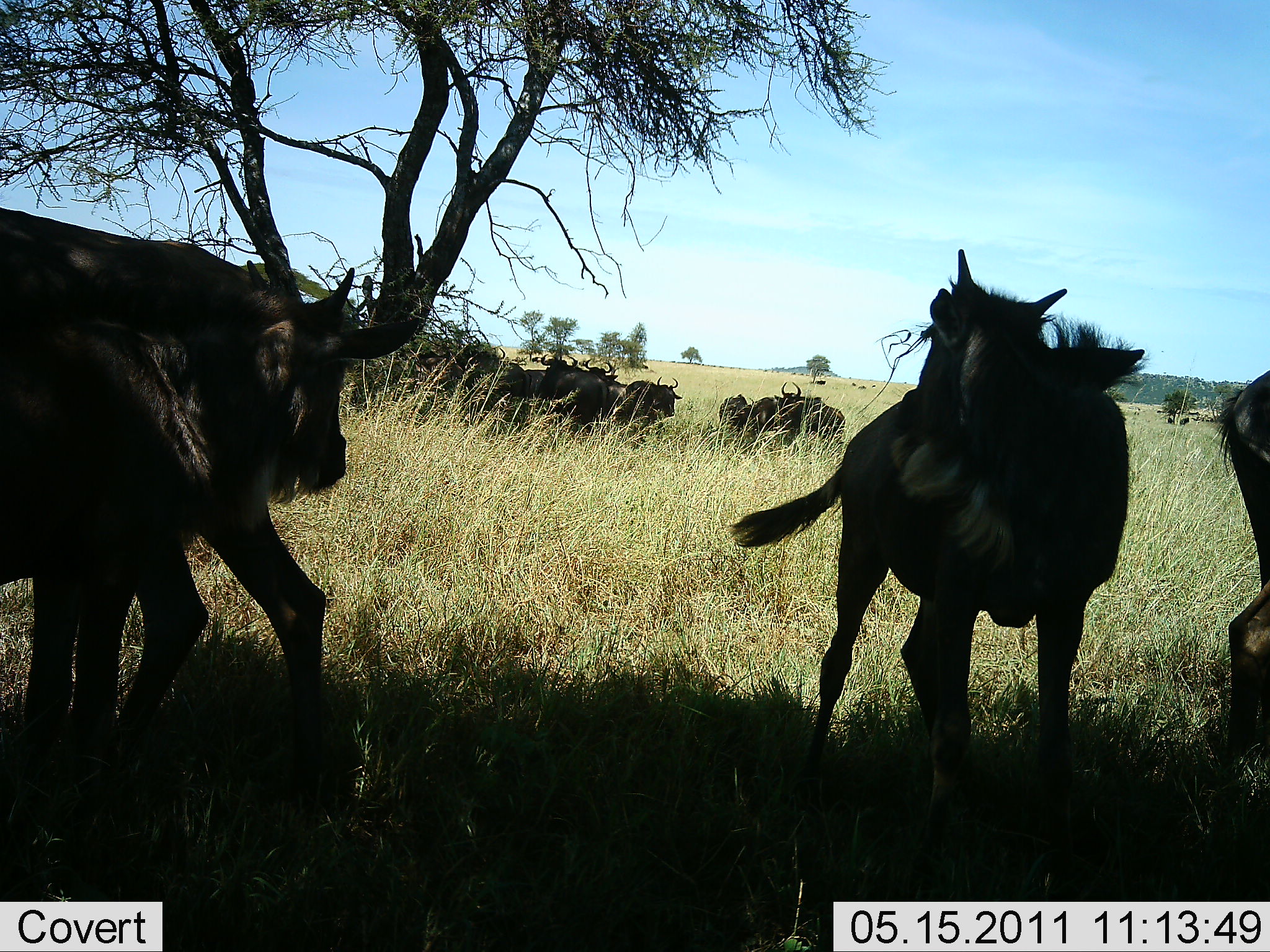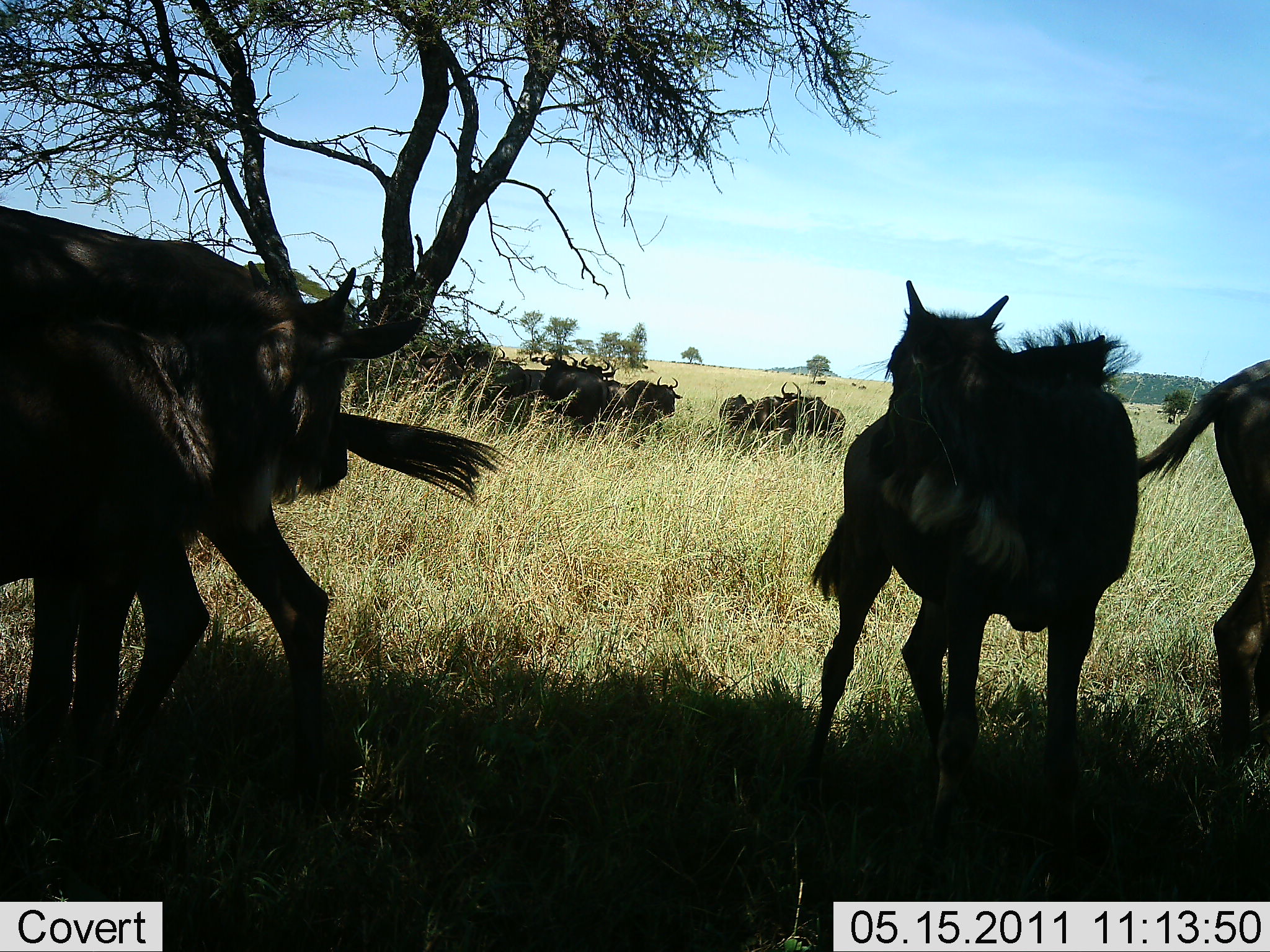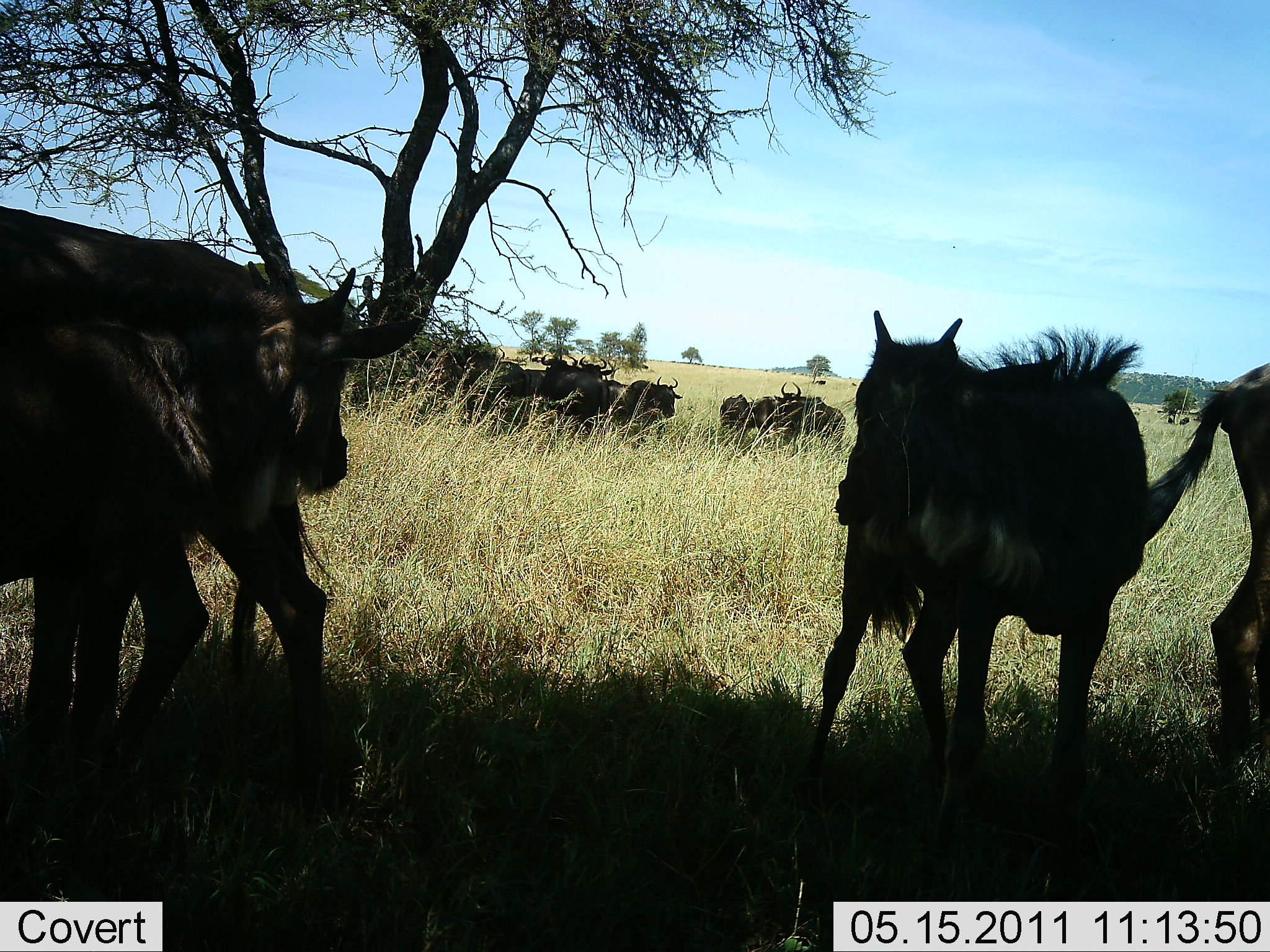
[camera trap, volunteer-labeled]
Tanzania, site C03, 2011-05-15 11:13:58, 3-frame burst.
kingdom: Animalia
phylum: Chordata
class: Mammalia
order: Artiodactyla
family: Bovidae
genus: Connochaetes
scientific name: Connochaetes taurinus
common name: blue wildebeest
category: wildebeest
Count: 11-50.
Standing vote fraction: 70%.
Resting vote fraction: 40%.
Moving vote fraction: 20%.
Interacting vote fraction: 10%.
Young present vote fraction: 20%.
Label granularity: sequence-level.